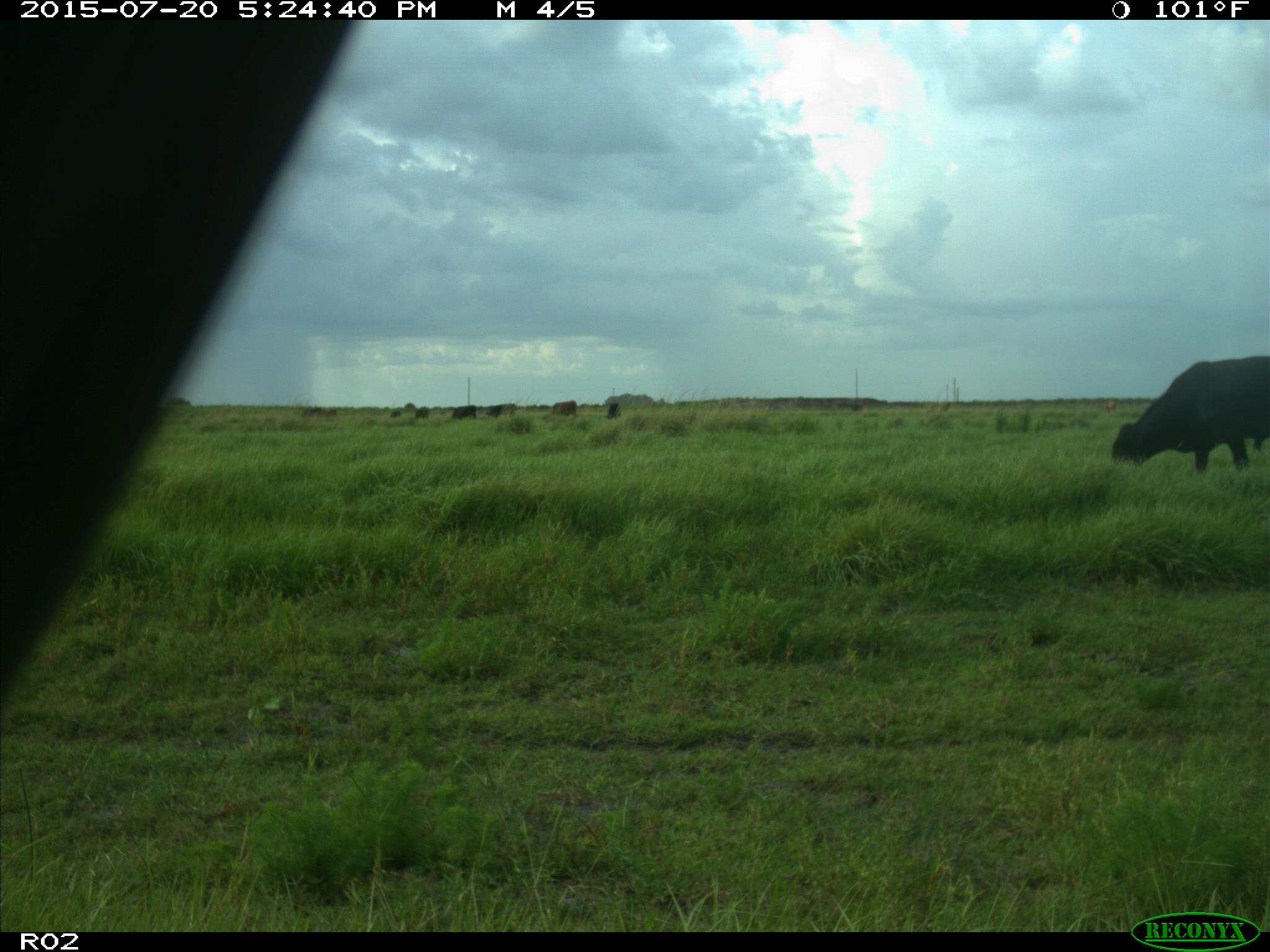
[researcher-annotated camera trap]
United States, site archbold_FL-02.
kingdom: Animalia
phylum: Chordata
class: Mammalia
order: Artiodactyla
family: Bovidae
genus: Bos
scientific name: Bos taurus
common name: domestic cow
Bos taurus (domestic cow).